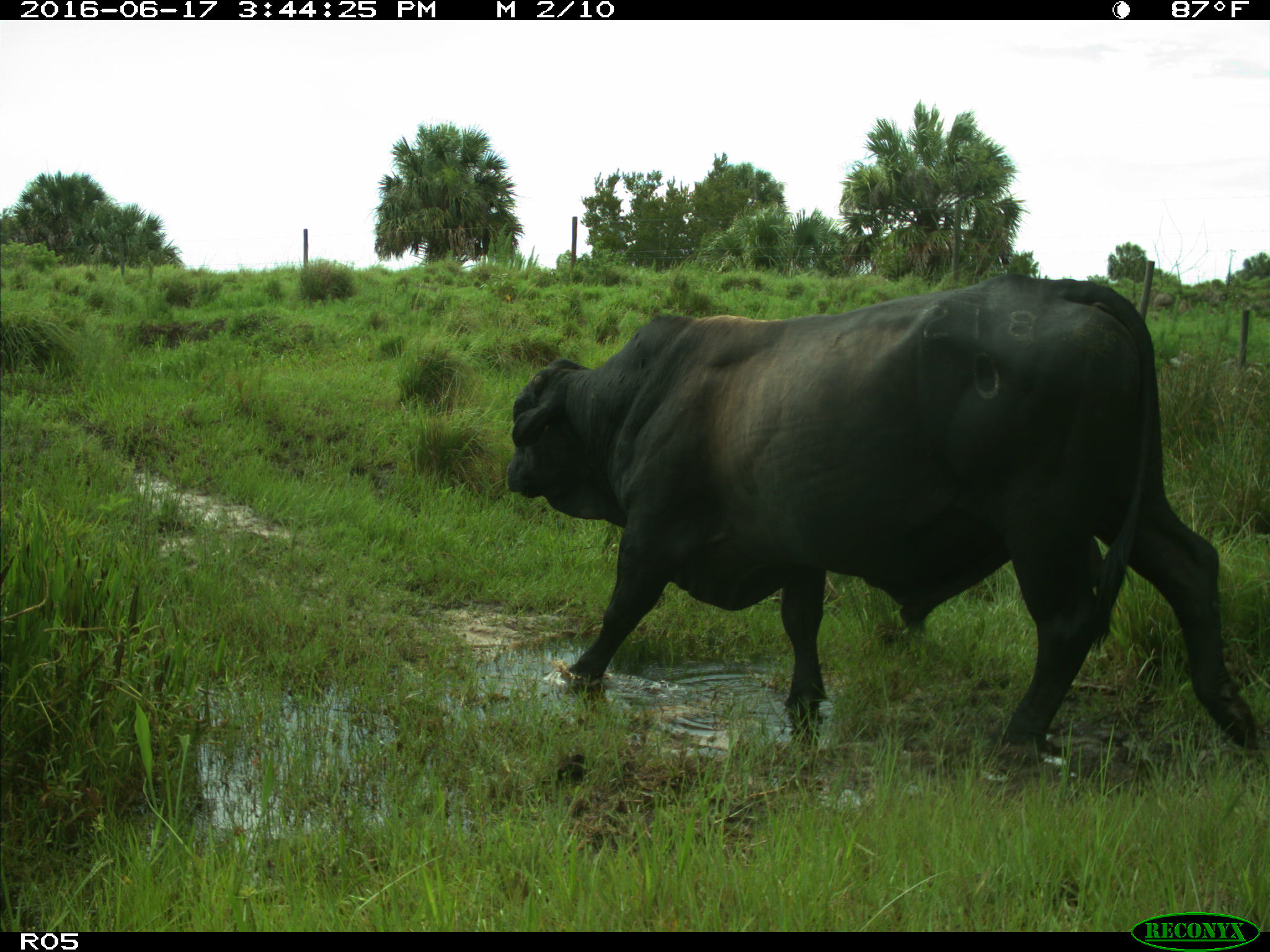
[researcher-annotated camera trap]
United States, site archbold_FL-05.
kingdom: Animalia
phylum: Chordata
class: Mammalia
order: Artiodactyla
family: Bovidae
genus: Bos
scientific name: Bos taurus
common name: domestic cow